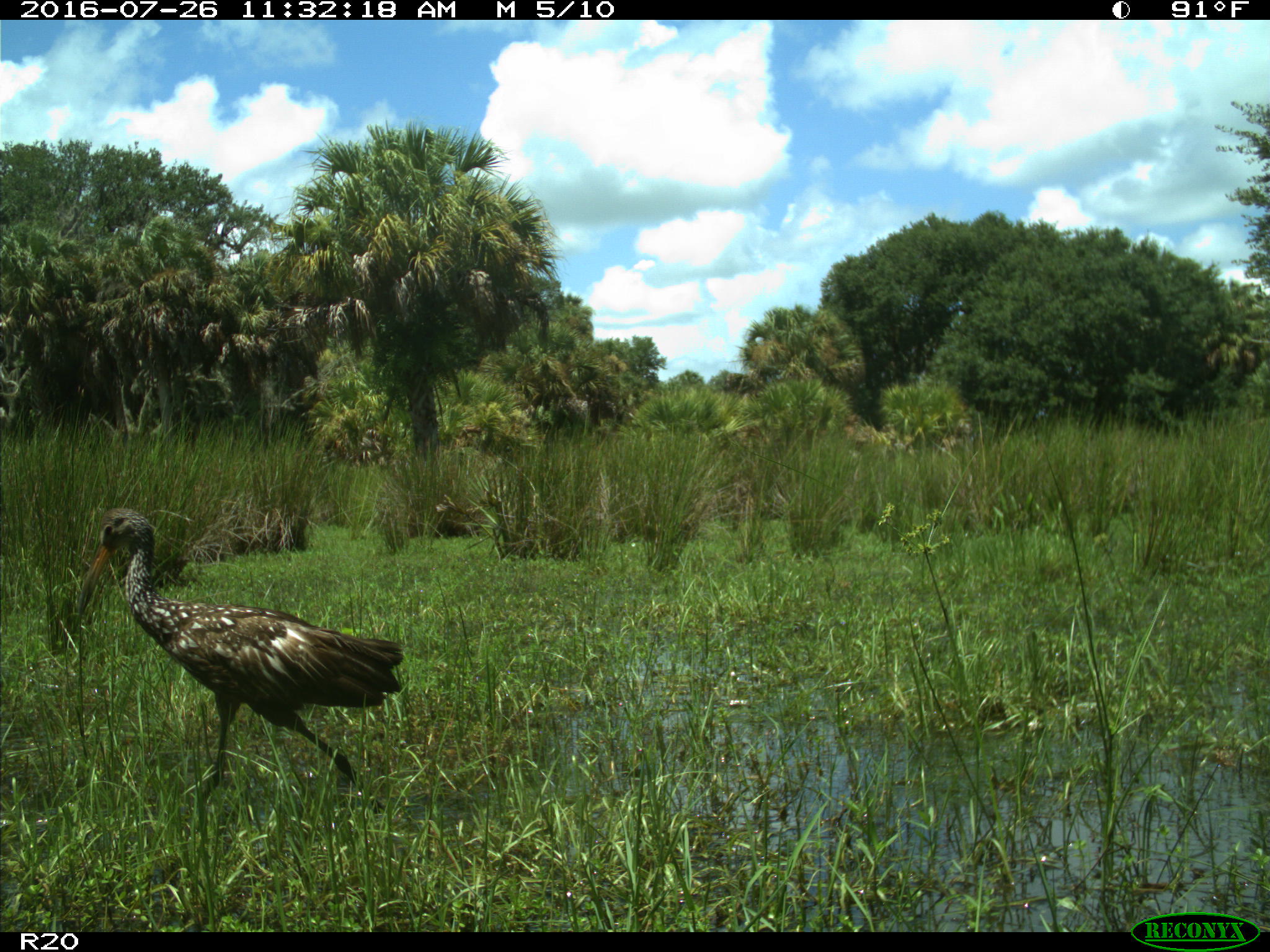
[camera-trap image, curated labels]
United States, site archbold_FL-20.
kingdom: Animalia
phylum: Chordata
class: Aves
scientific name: Aves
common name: birds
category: unidentified bird